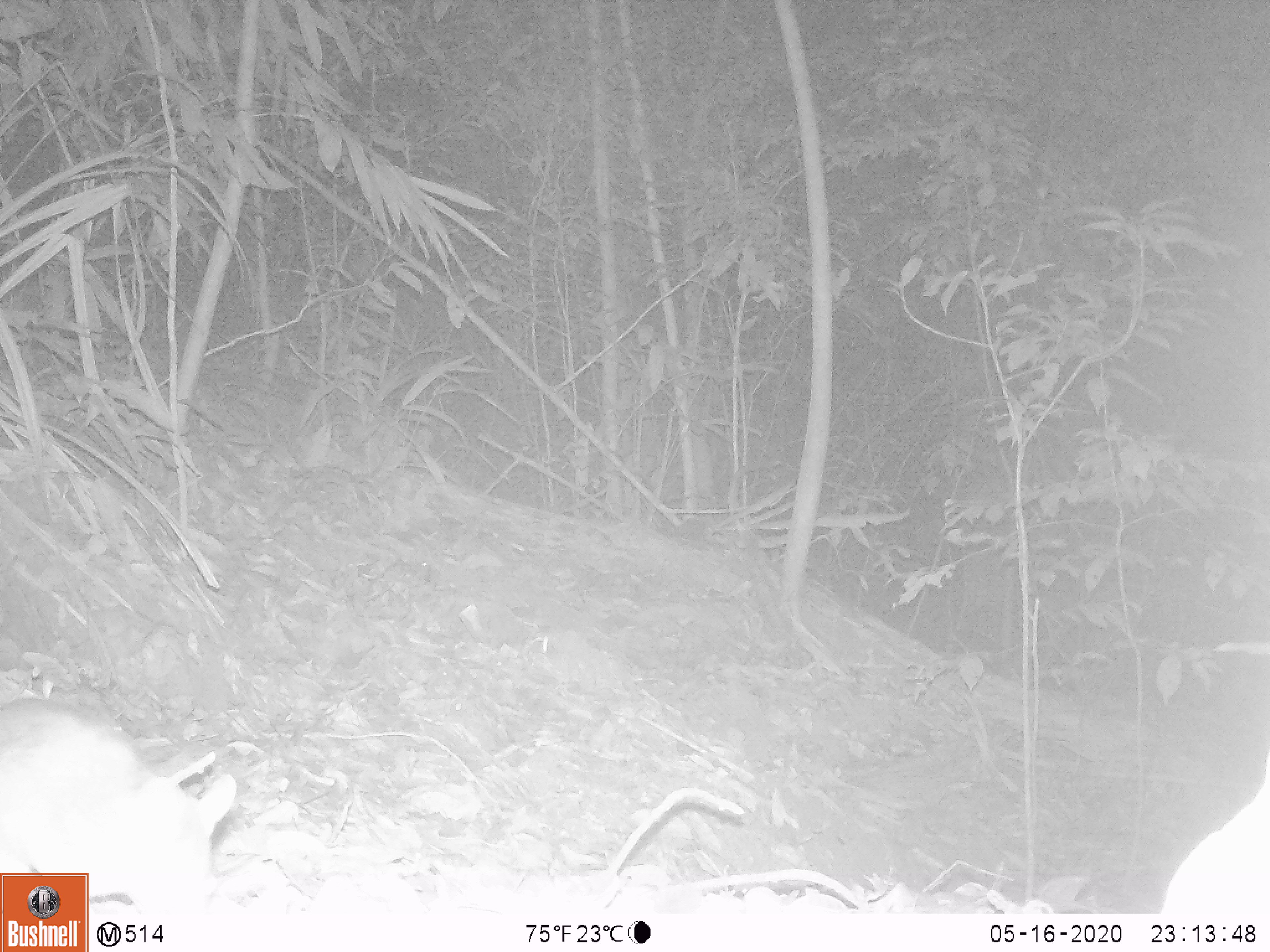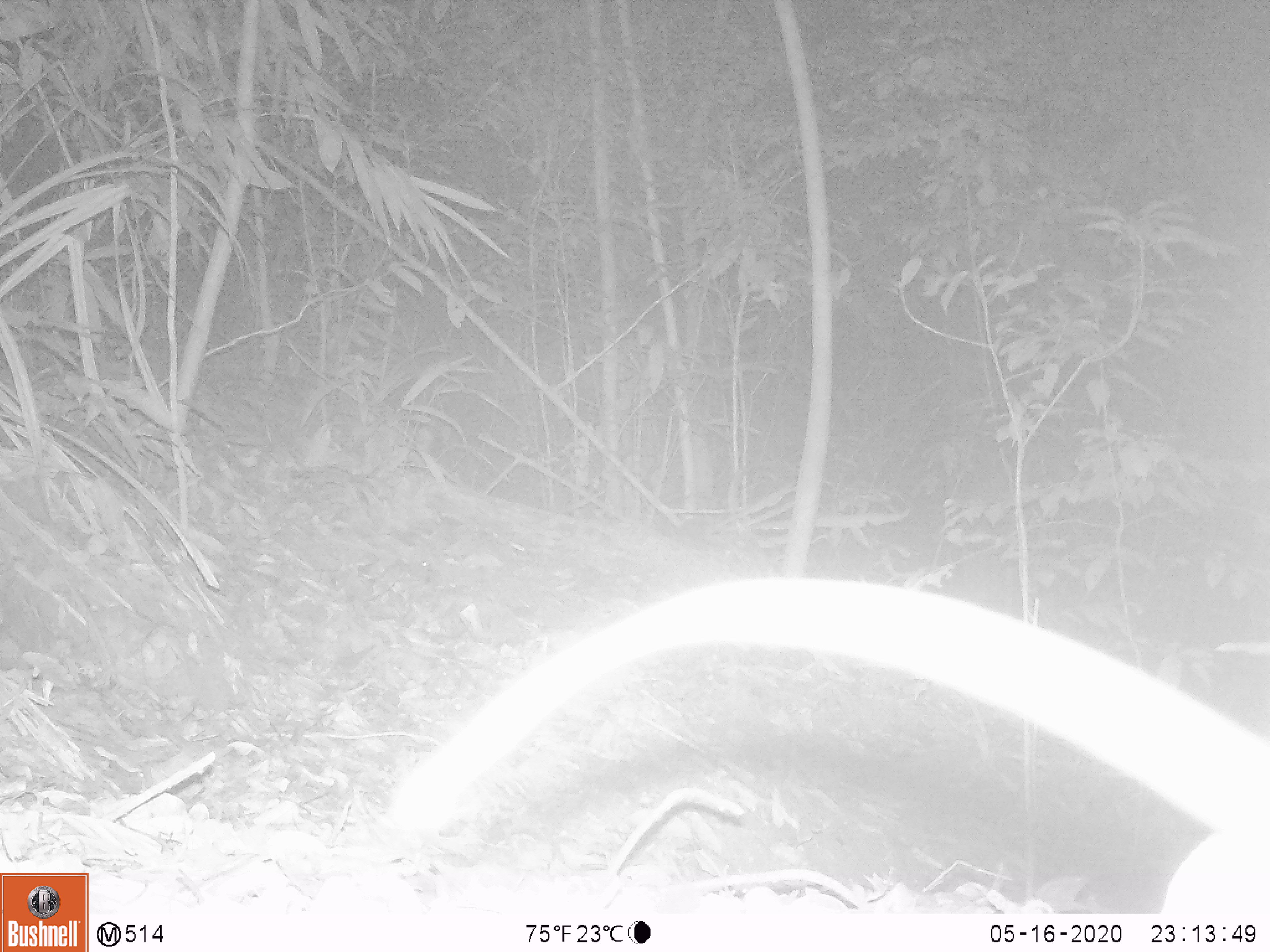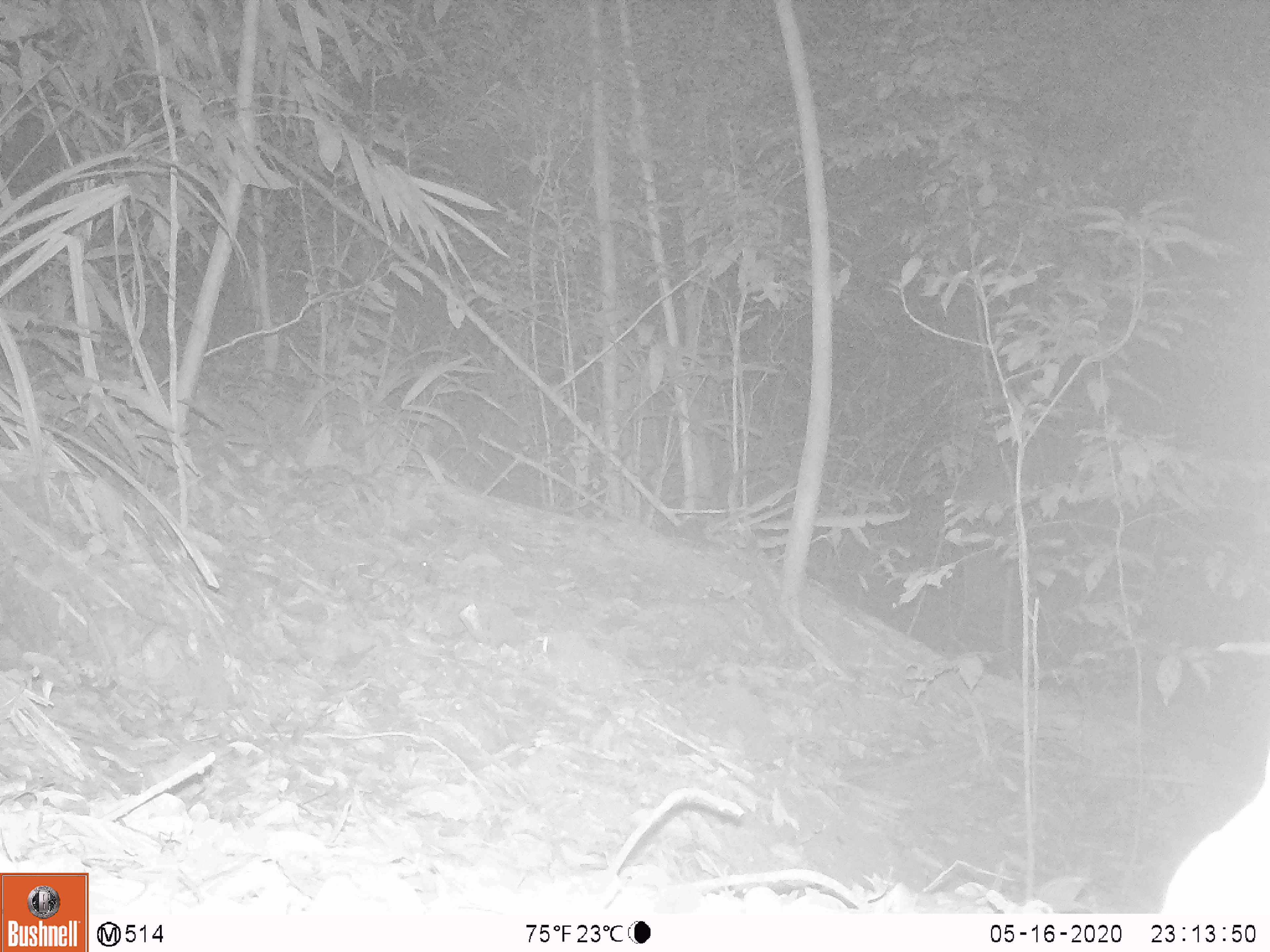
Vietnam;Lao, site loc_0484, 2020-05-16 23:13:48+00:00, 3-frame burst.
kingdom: Animalia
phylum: Chordata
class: Mammalia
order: Rodentia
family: Muridae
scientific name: Muridae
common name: old-world mice and rats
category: unidentified murid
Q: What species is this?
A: Unidentified murid (old-world mice and rats) (Muridae).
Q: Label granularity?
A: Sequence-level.